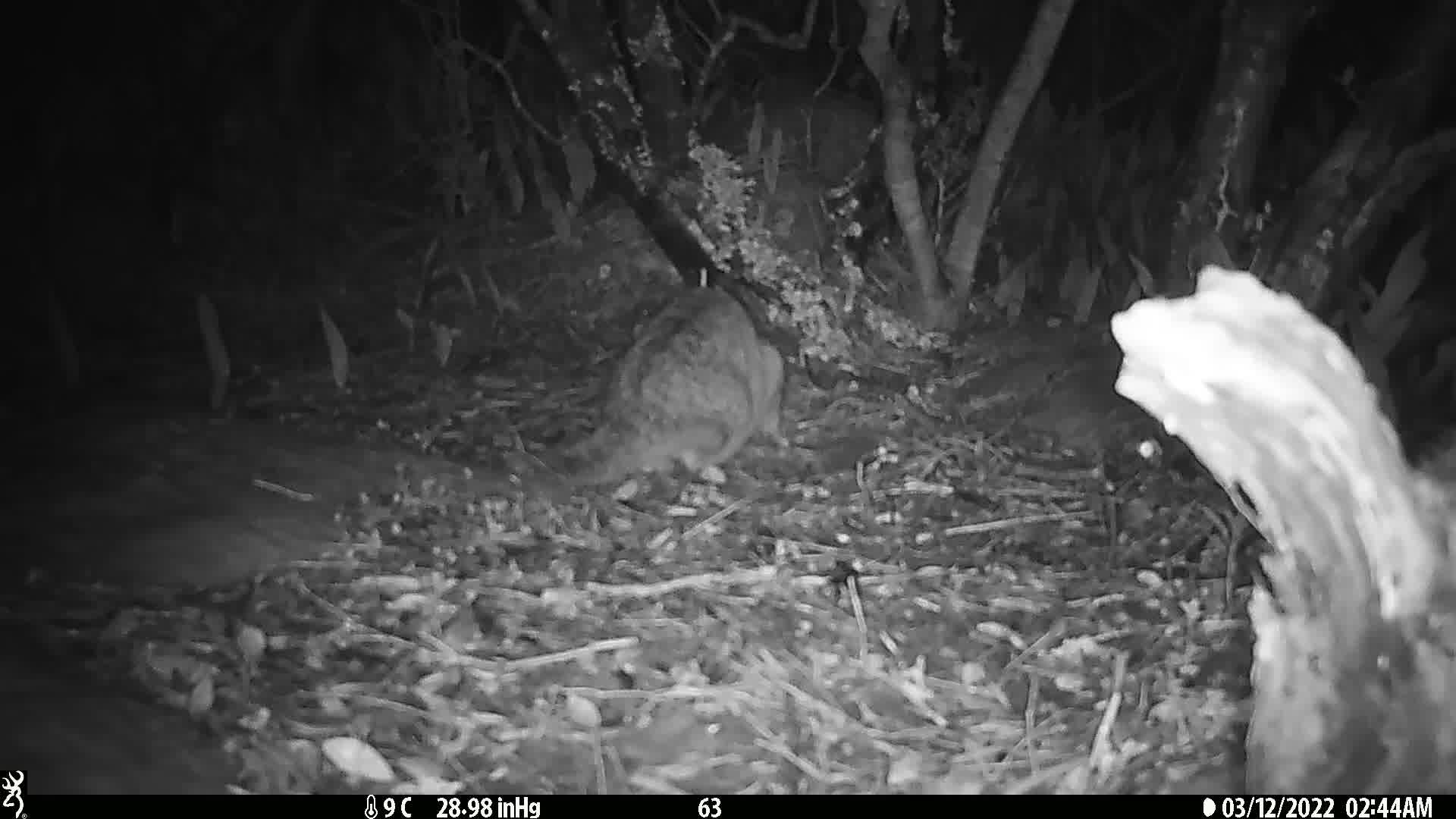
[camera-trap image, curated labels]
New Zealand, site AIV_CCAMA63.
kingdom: Animalia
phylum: Chordata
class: Mammalia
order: Carnivora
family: Felidae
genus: Felis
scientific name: Felis catus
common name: domestic cat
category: cat